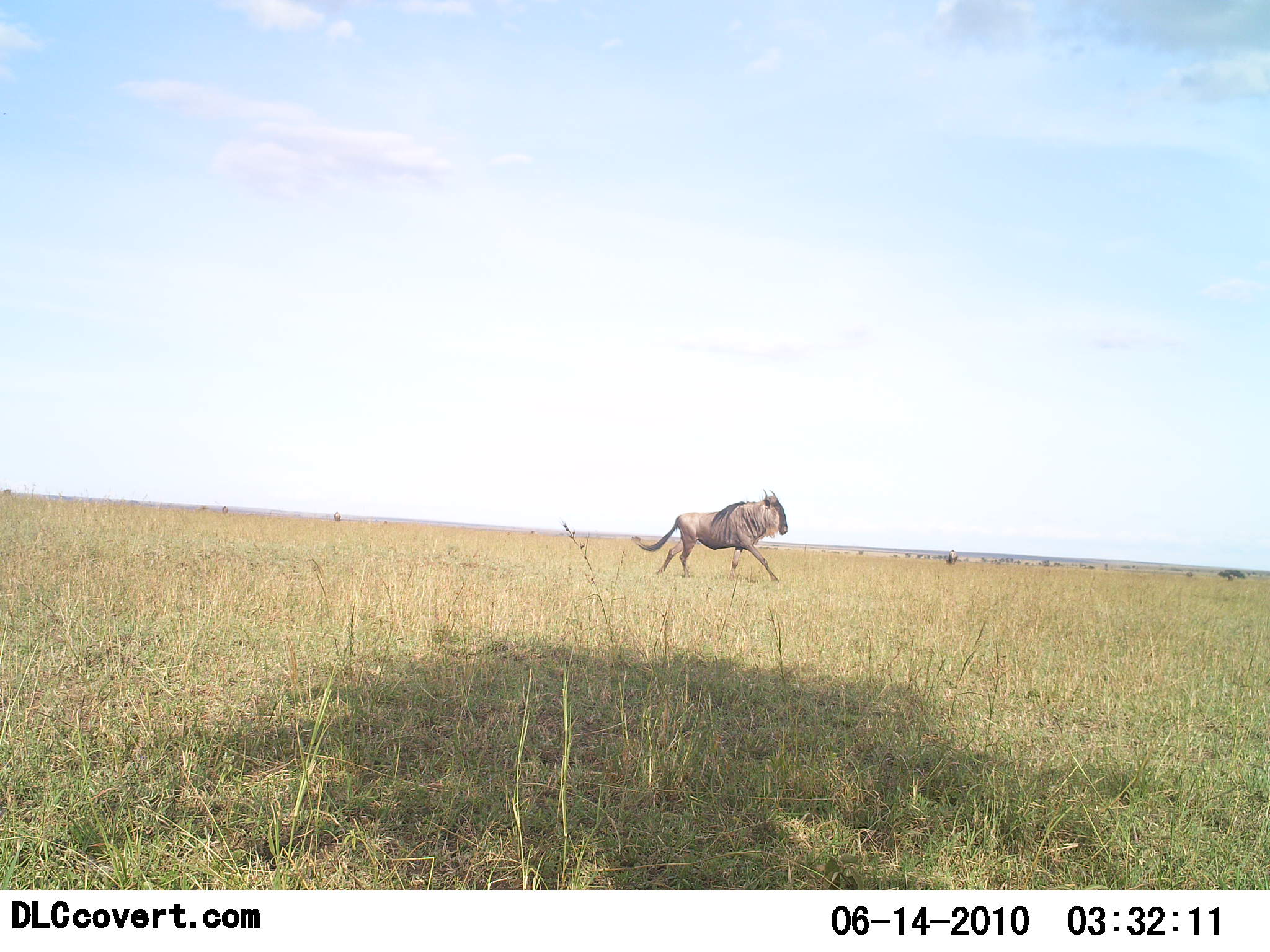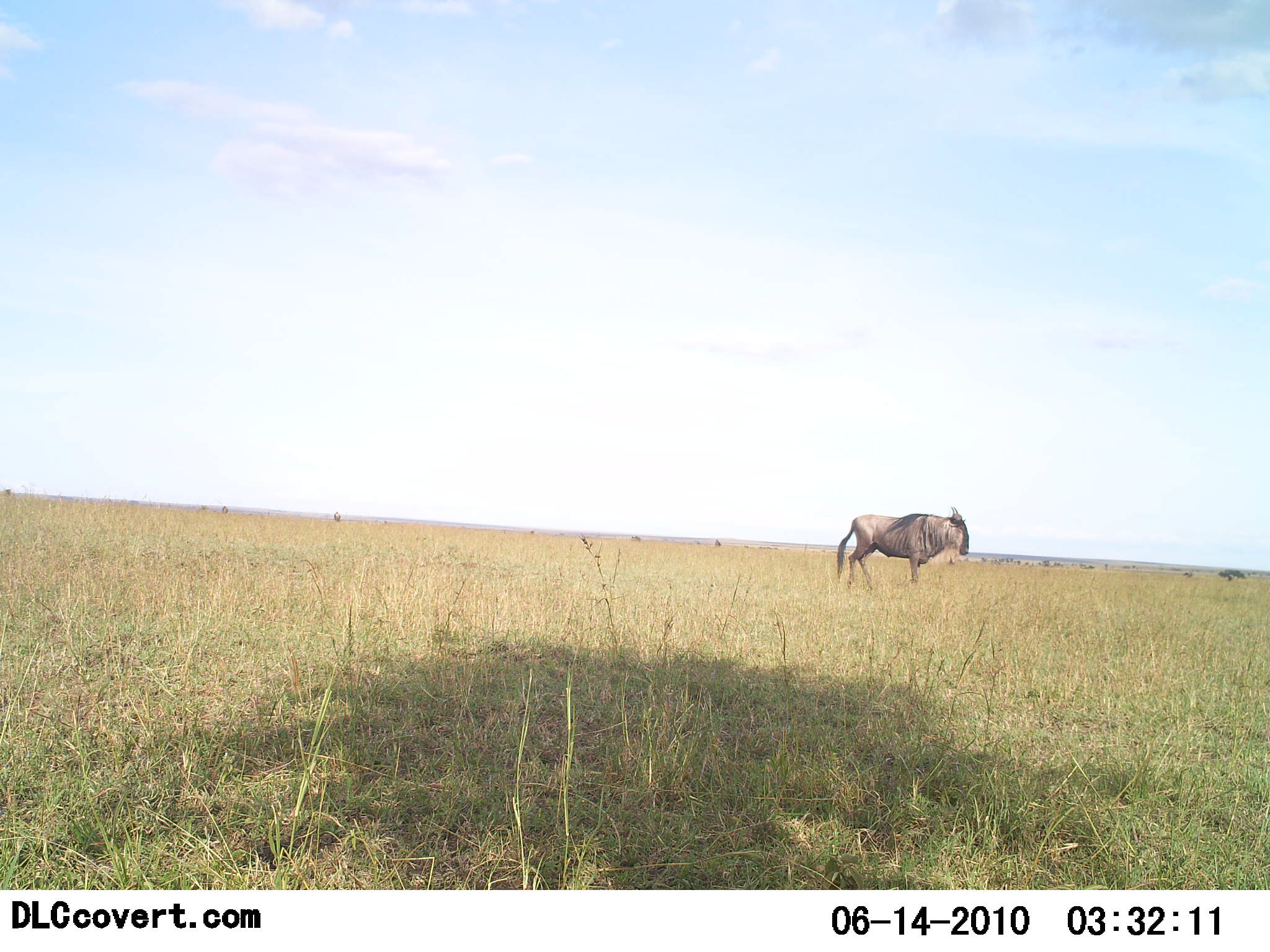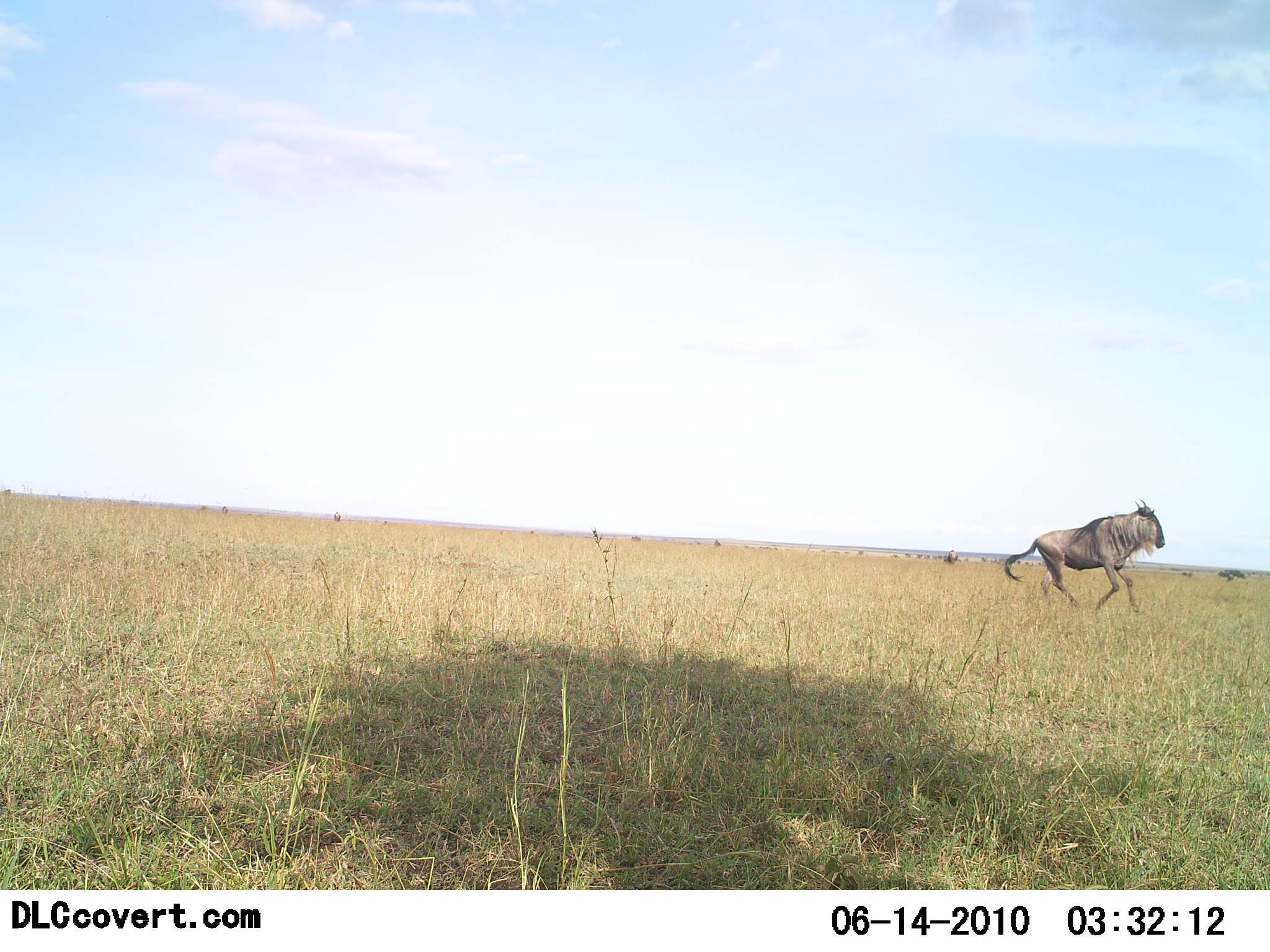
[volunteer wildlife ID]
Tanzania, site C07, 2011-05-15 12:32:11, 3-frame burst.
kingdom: Animalia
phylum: Chordata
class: Mammalia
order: Artiodactyla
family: Bovidae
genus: Connochaetes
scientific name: Connochaetes taurinus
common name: blue wildebeest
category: wildebeest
Wildebeest (blue wildebeest) (Connochaetes taurinus), count 1. Behavior (volunteer vote fractions): standing 0%, resting 0%, moving 93%, interacting 0%. Young present (vote fraction): 0%. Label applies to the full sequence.